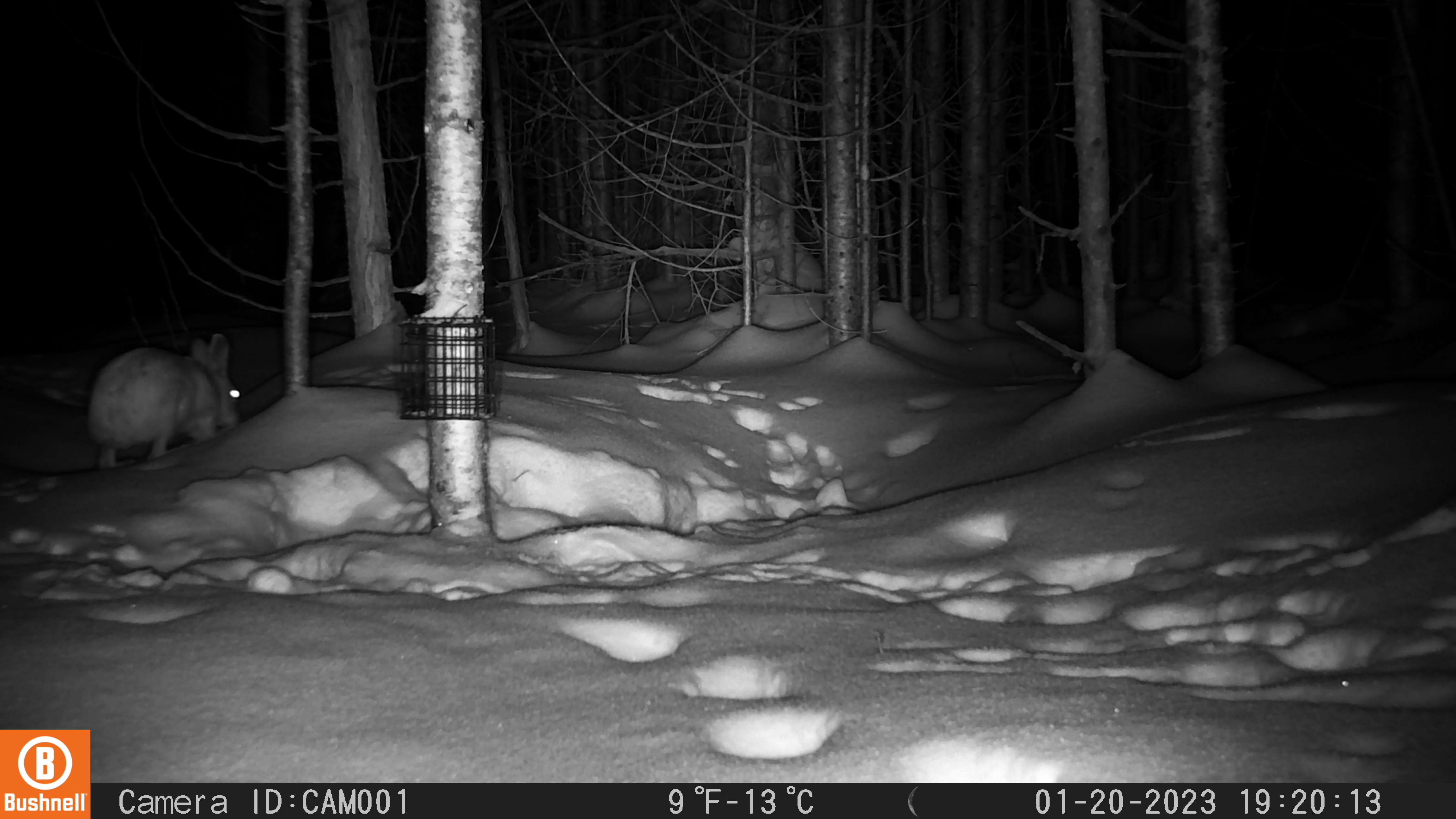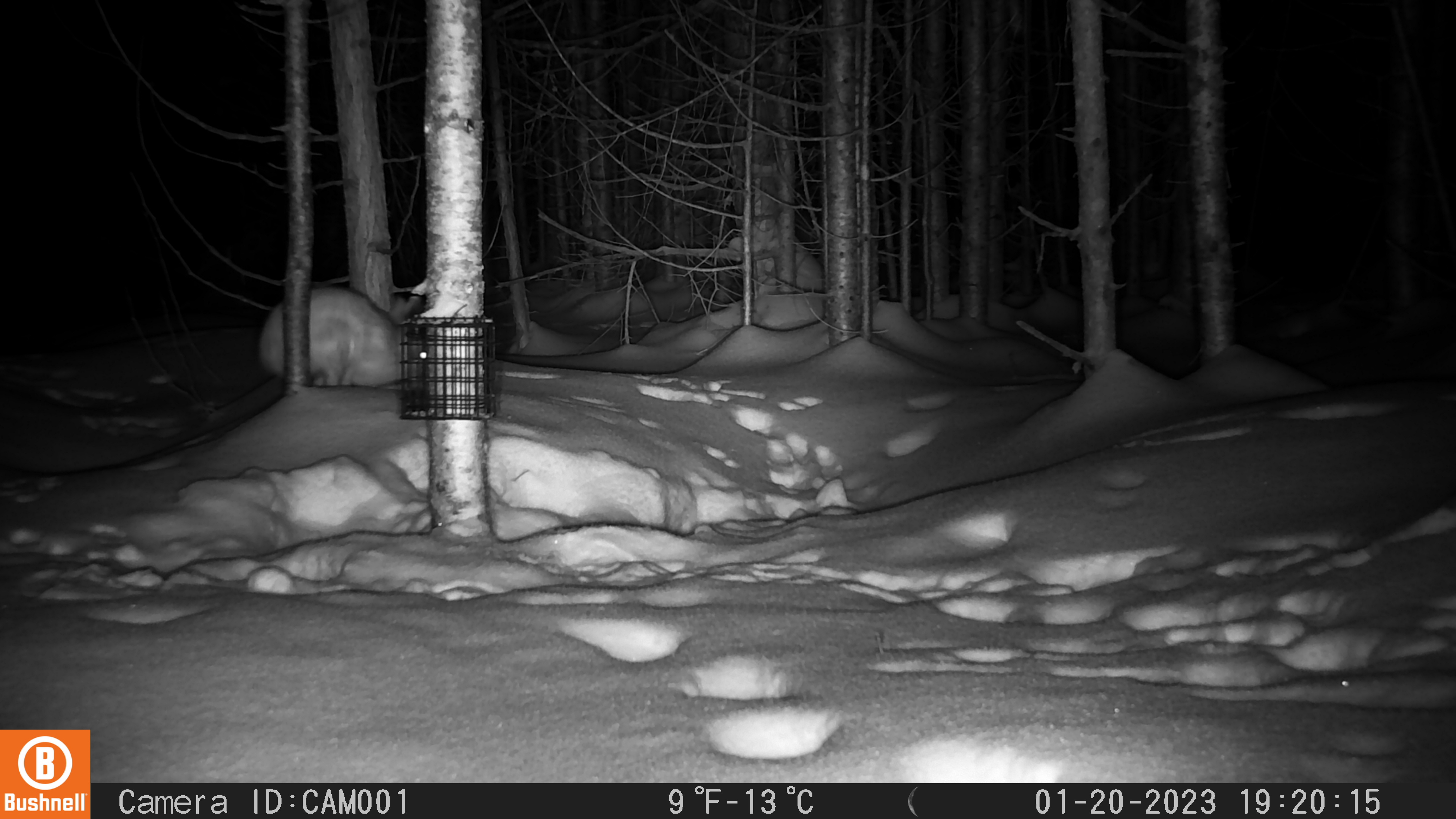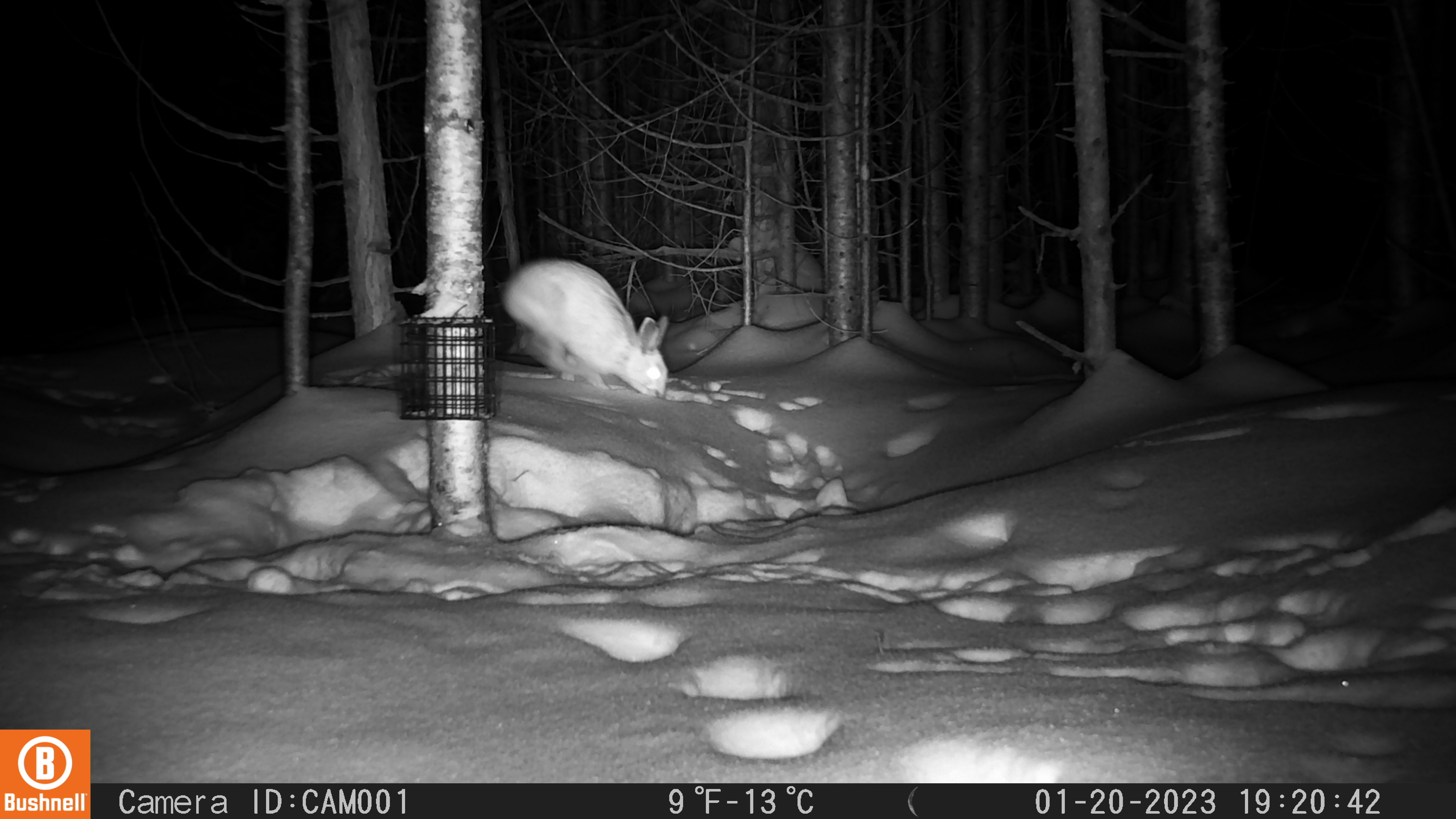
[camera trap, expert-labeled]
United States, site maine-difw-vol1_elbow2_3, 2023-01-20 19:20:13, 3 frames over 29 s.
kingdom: Animalia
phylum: Chordata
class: Mammalia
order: Lagomorpha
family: Leporidae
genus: Lepus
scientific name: Lepus americanus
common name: snowshoe hare